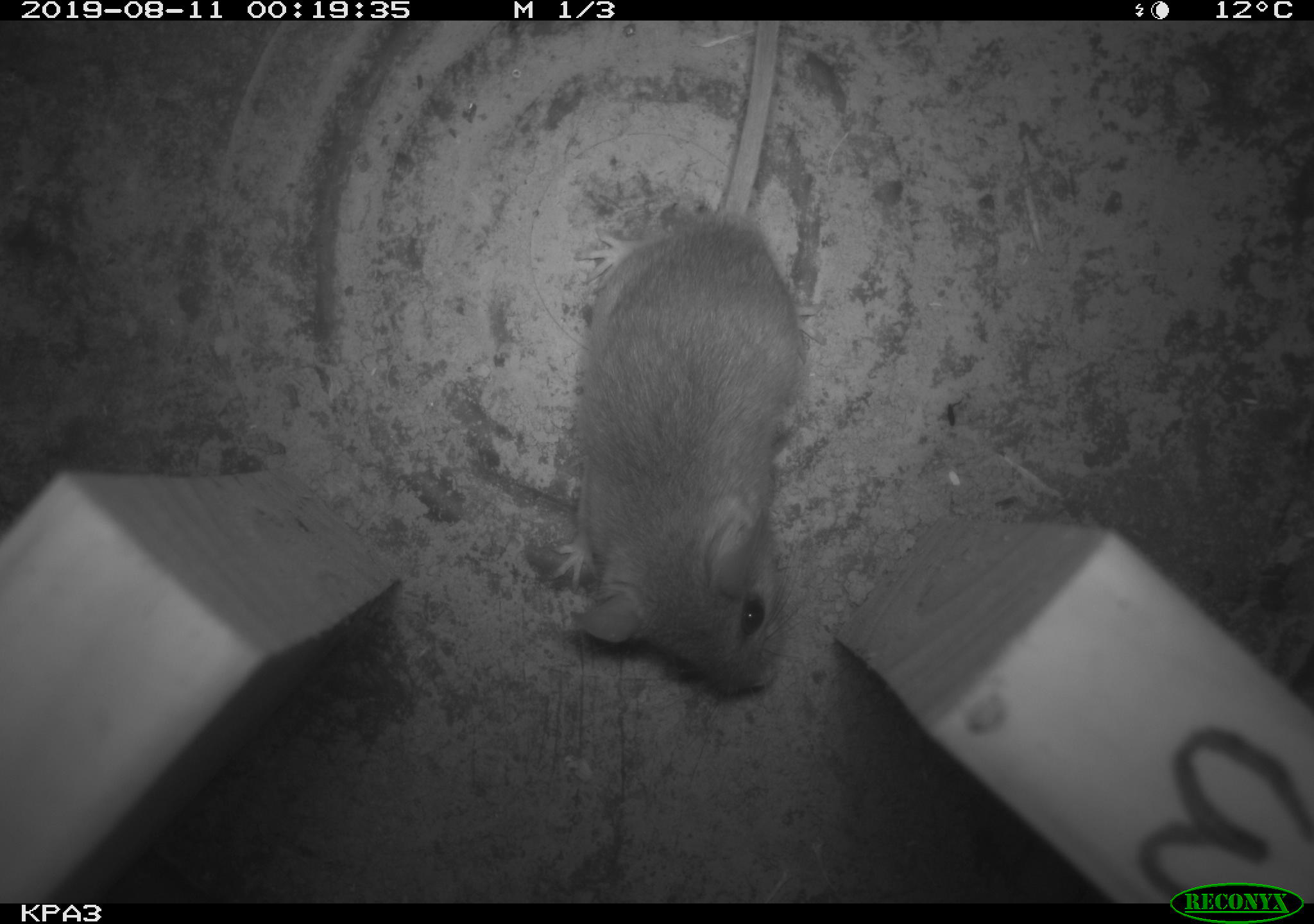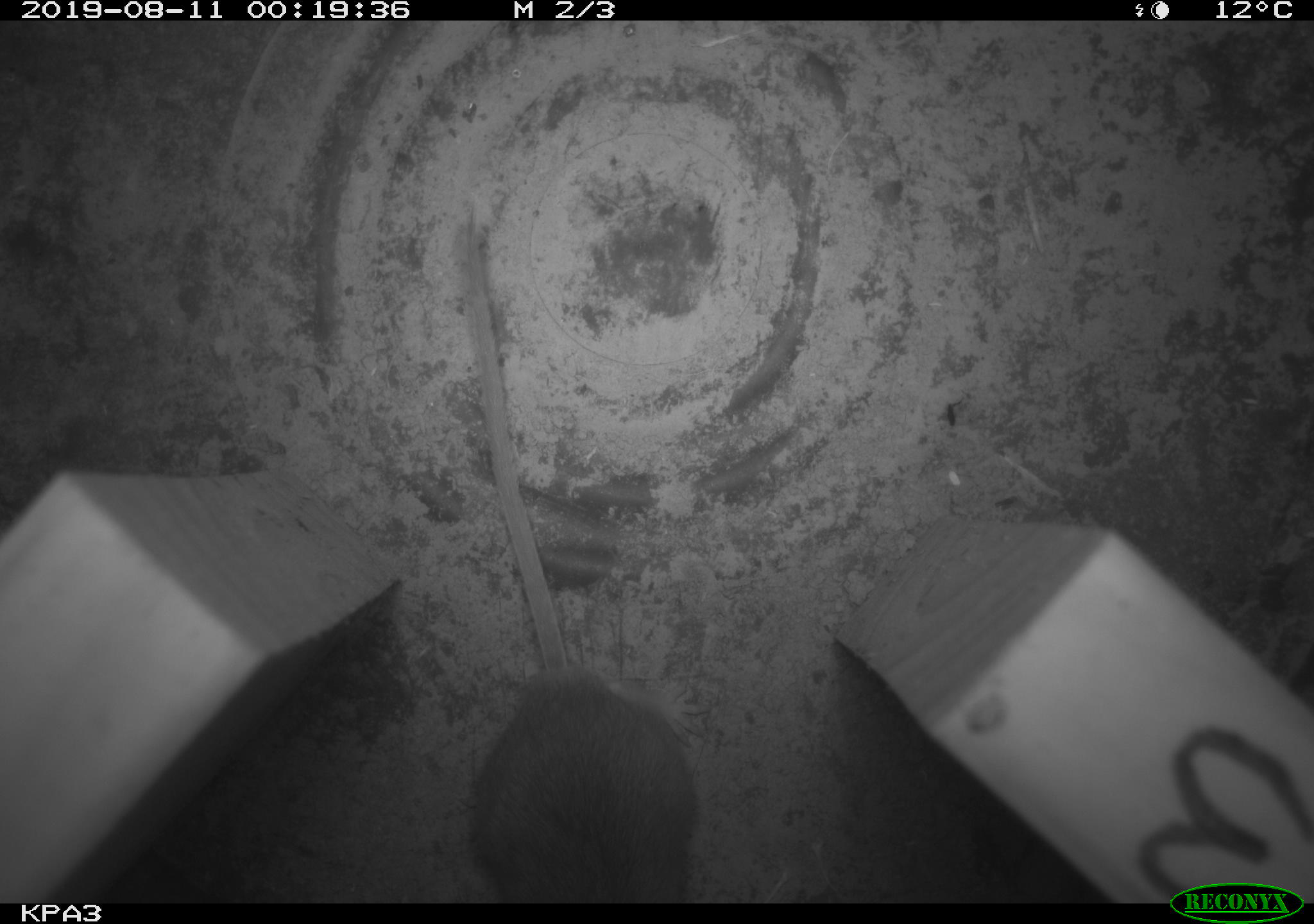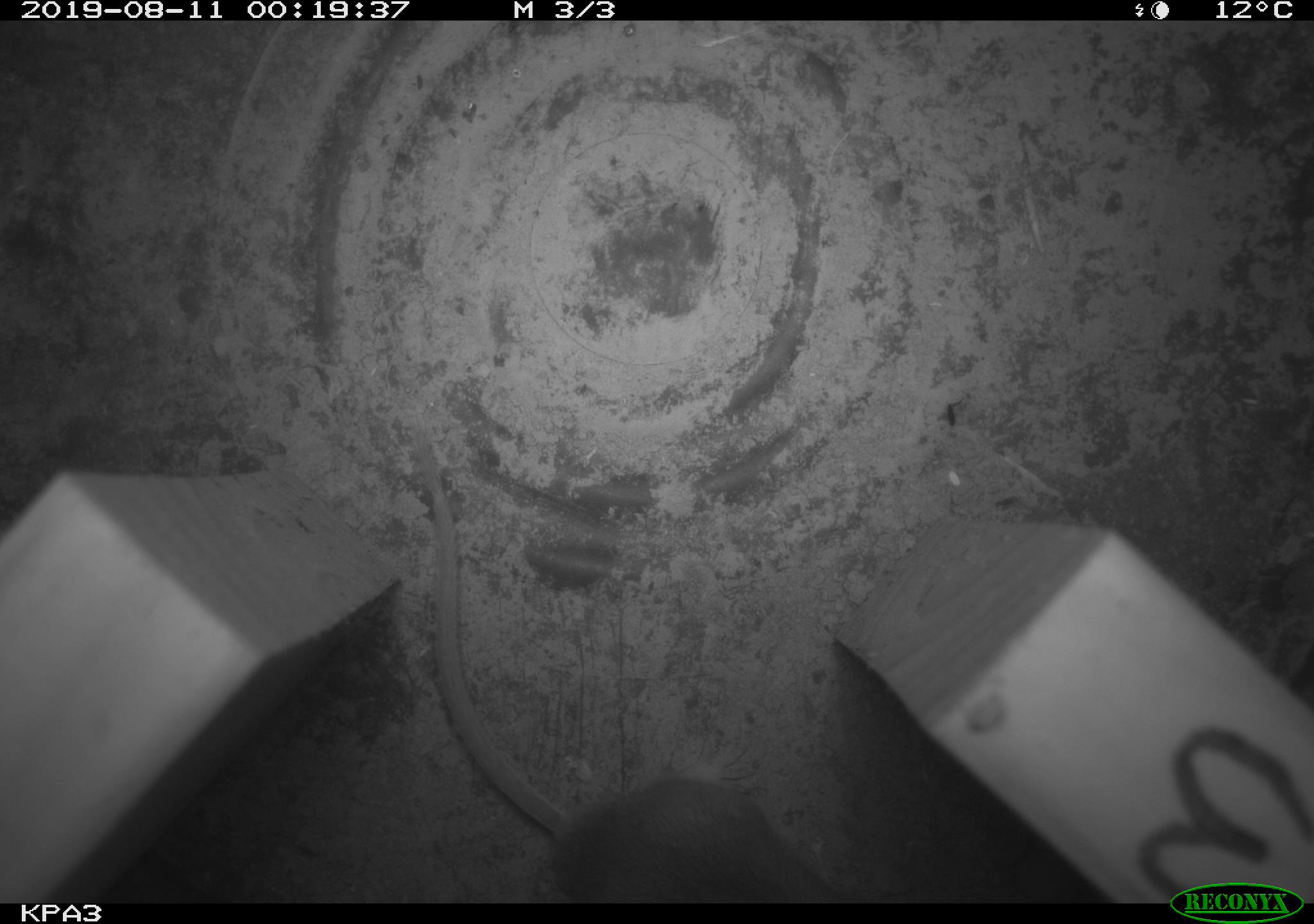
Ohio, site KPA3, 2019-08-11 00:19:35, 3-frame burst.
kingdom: Animalia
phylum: Chordata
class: Mammalia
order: Rodentia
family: Cricetidae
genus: Peromyscus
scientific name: Peromyscus leucopus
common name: white-footed mouse